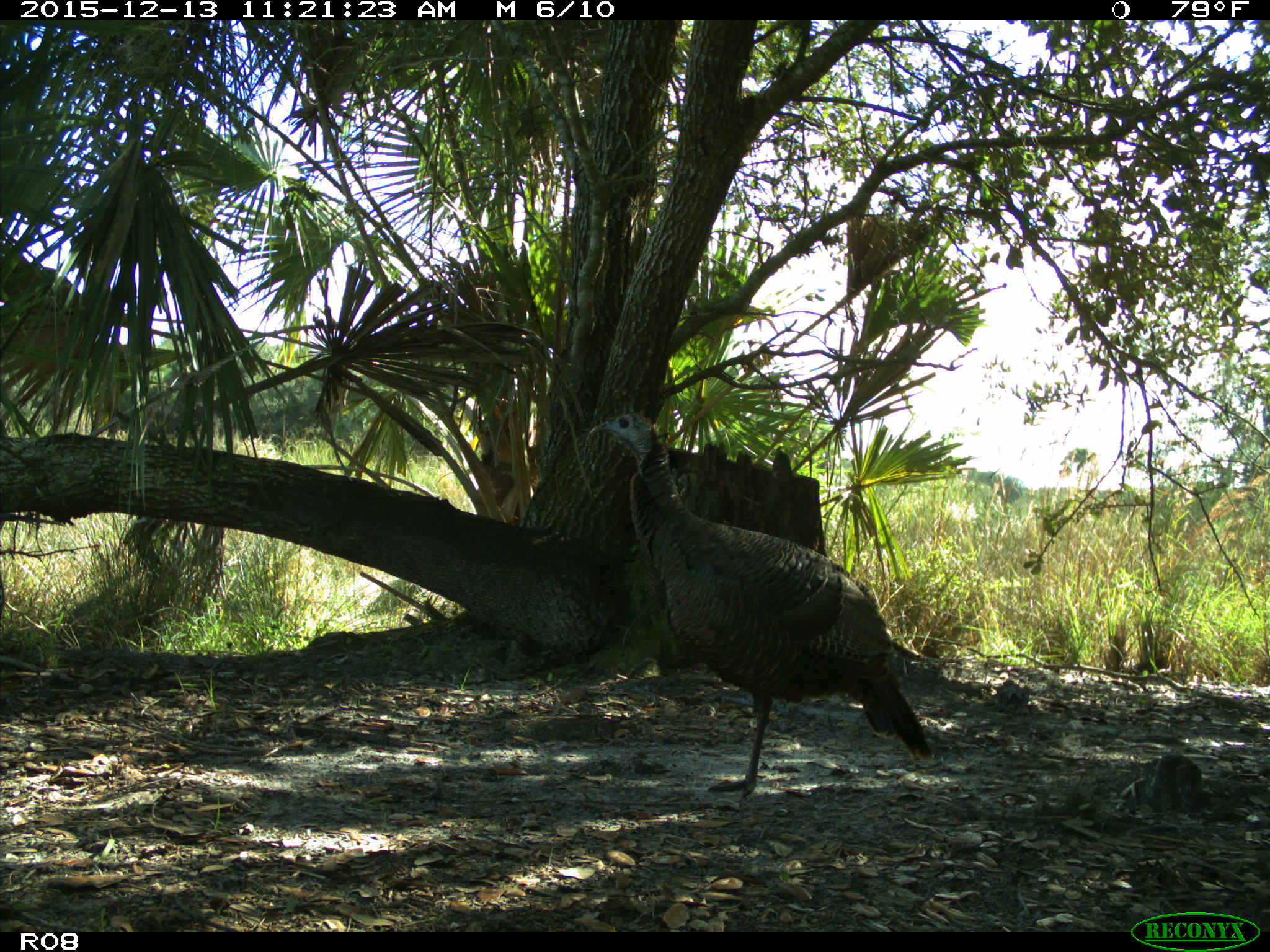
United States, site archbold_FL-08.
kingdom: Animalia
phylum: Chordata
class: Aves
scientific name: Aves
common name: birds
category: unidentified bird